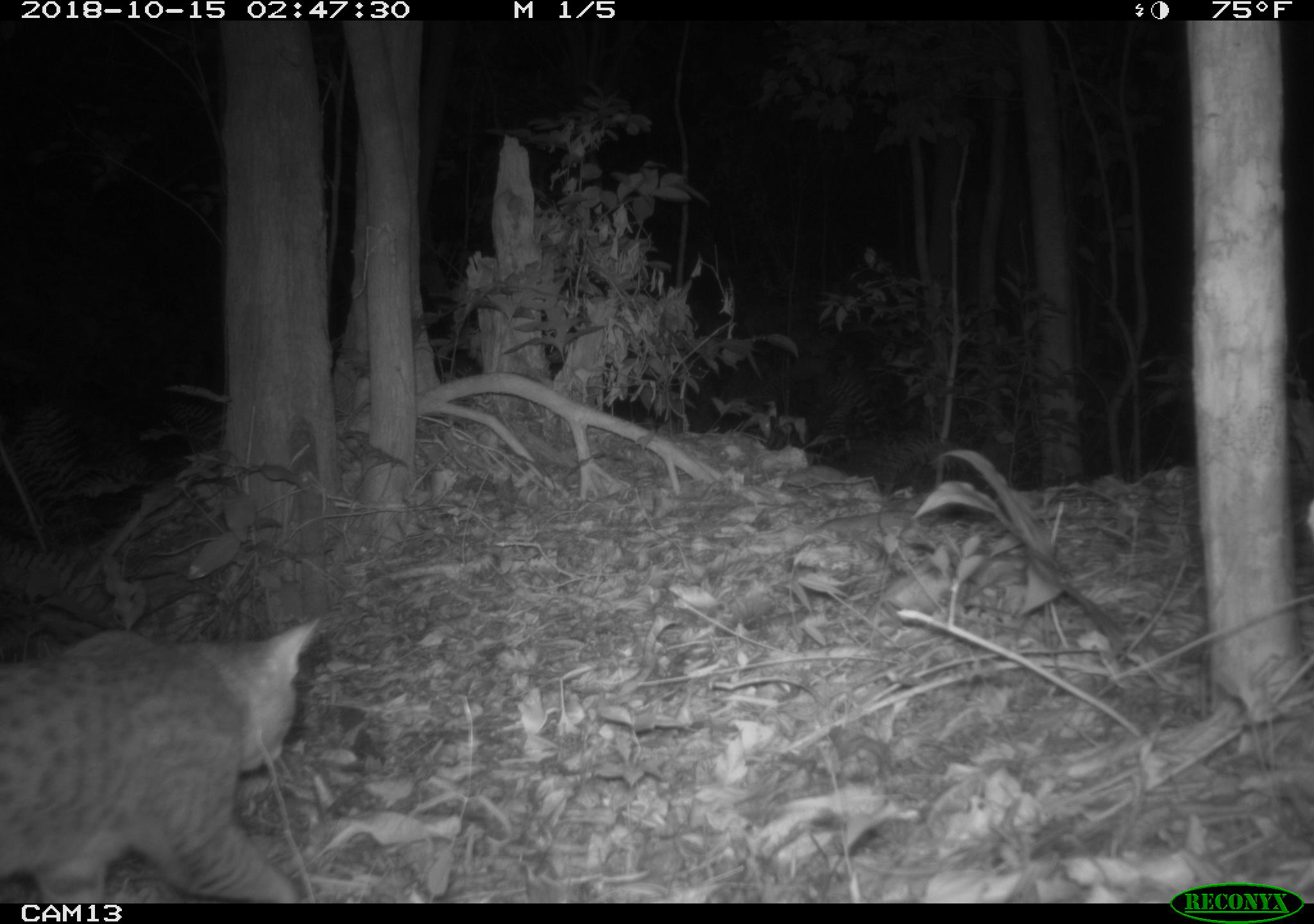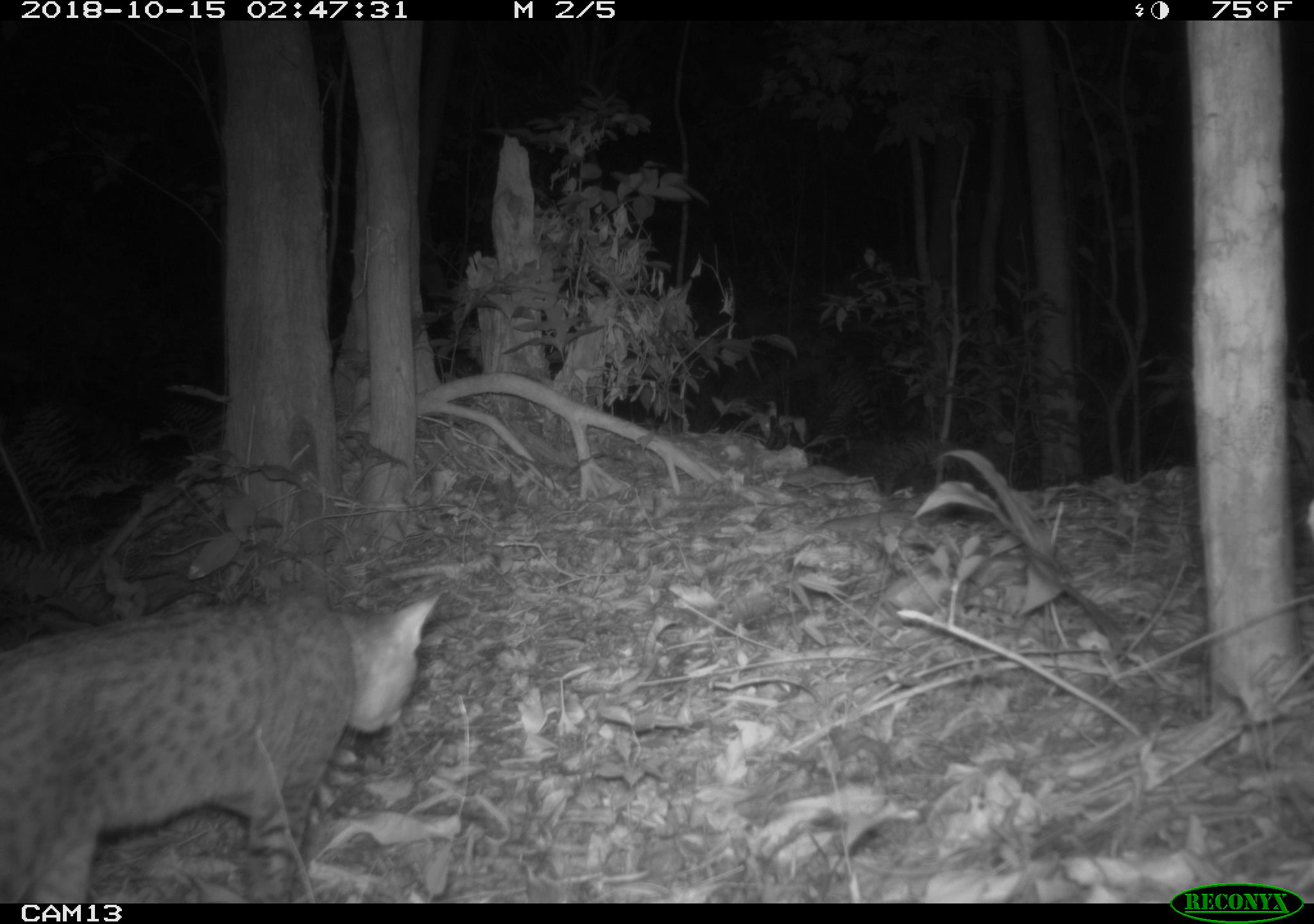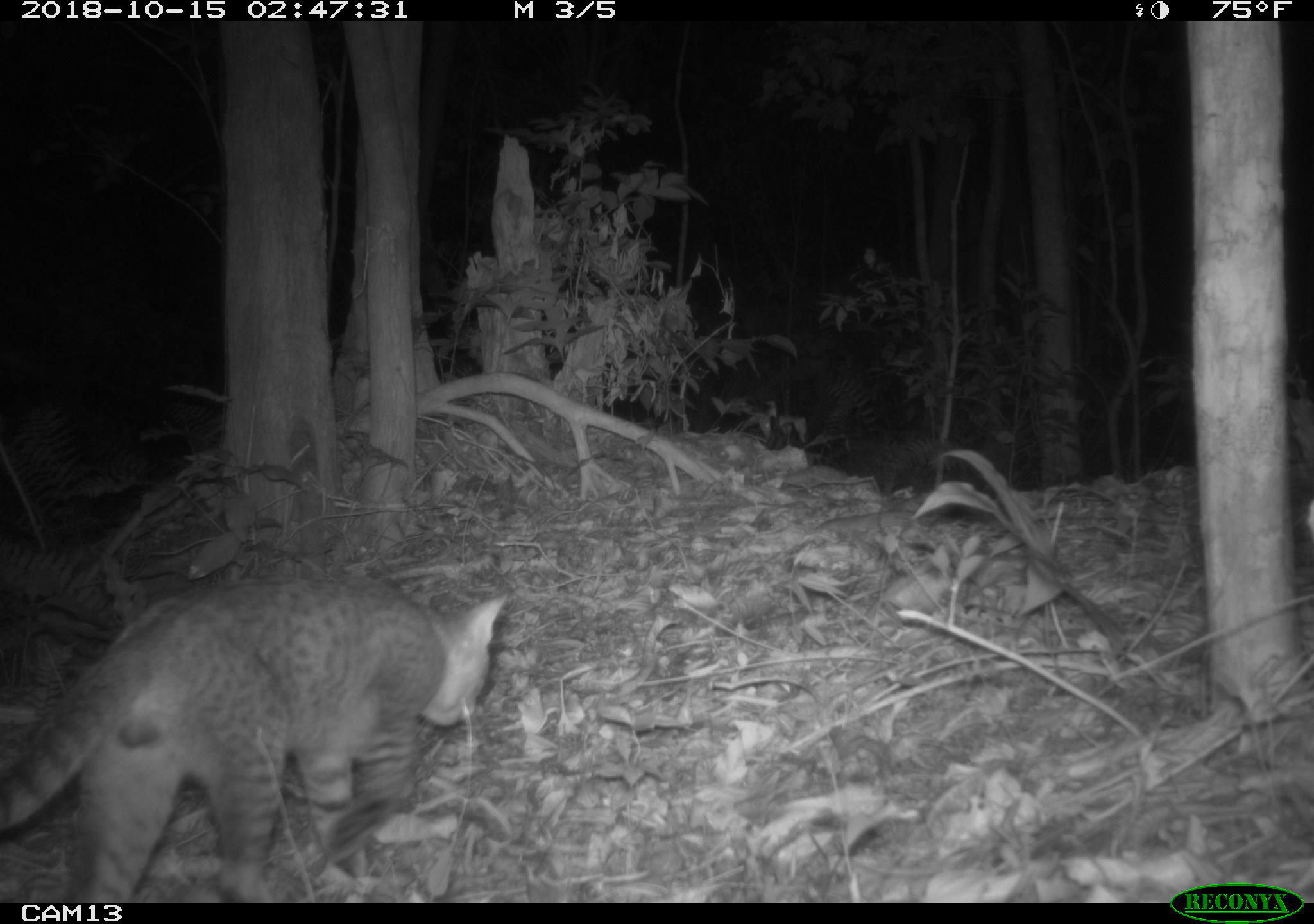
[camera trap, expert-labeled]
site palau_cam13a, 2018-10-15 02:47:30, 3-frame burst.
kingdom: Animalia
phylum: Chordata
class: Mammalia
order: Carnivora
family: Felidae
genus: Felis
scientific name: Felis catus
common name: cat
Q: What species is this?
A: Cat (Felis catus).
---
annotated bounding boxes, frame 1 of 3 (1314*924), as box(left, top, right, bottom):
cat: box(0, 610, 322, 902)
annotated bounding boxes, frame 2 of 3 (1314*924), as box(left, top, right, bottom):
cat: box(0, 584, 443, 904)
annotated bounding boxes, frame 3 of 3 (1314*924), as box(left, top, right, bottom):
cat: box(0, 570, 507, 903)